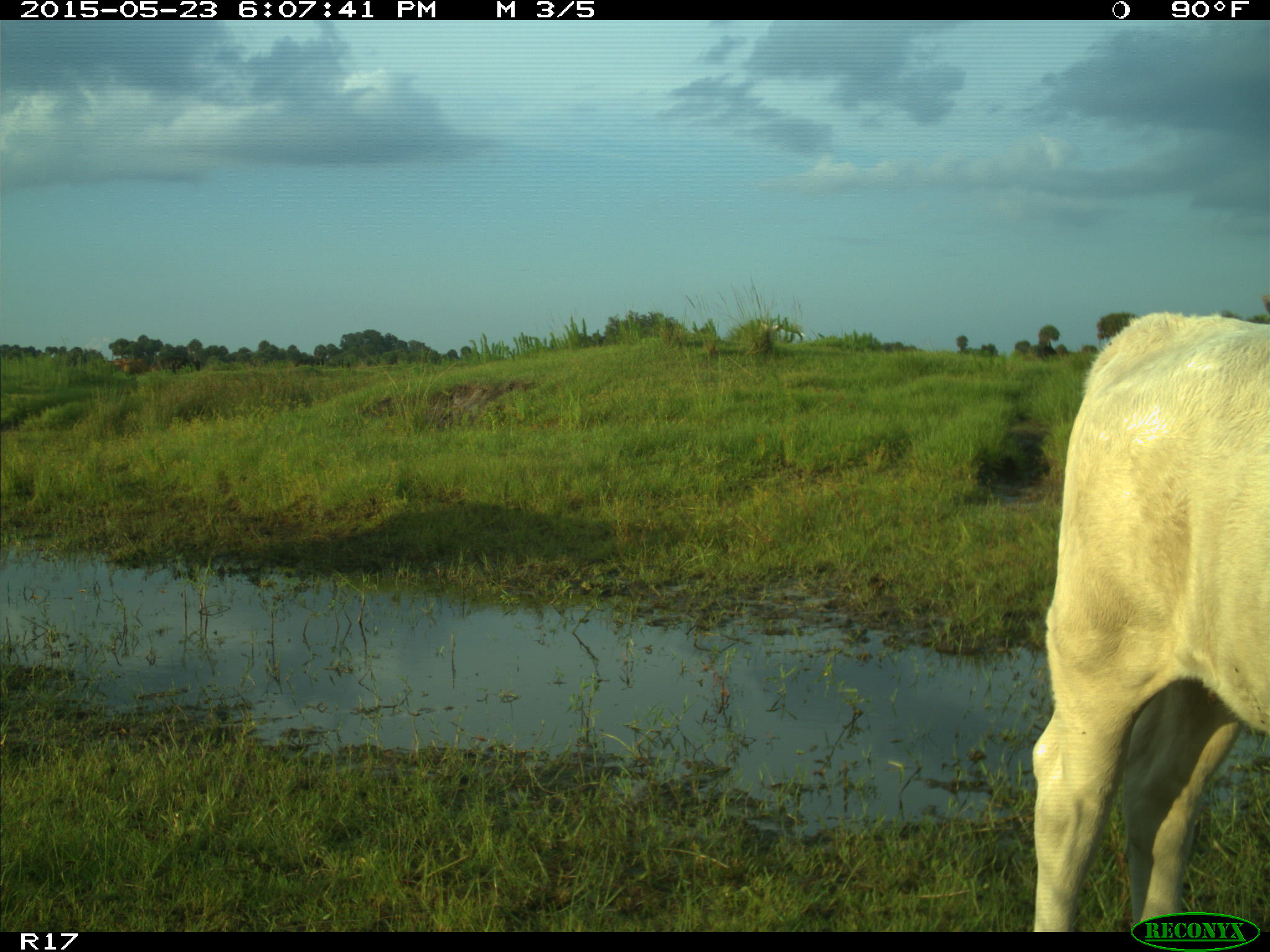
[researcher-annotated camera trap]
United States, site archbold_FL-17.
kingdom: Animalia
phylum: Chordata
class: Mammalia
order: Artiodactyla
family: Bovidae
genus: Bos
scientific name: Bos taurus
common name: domestic cow